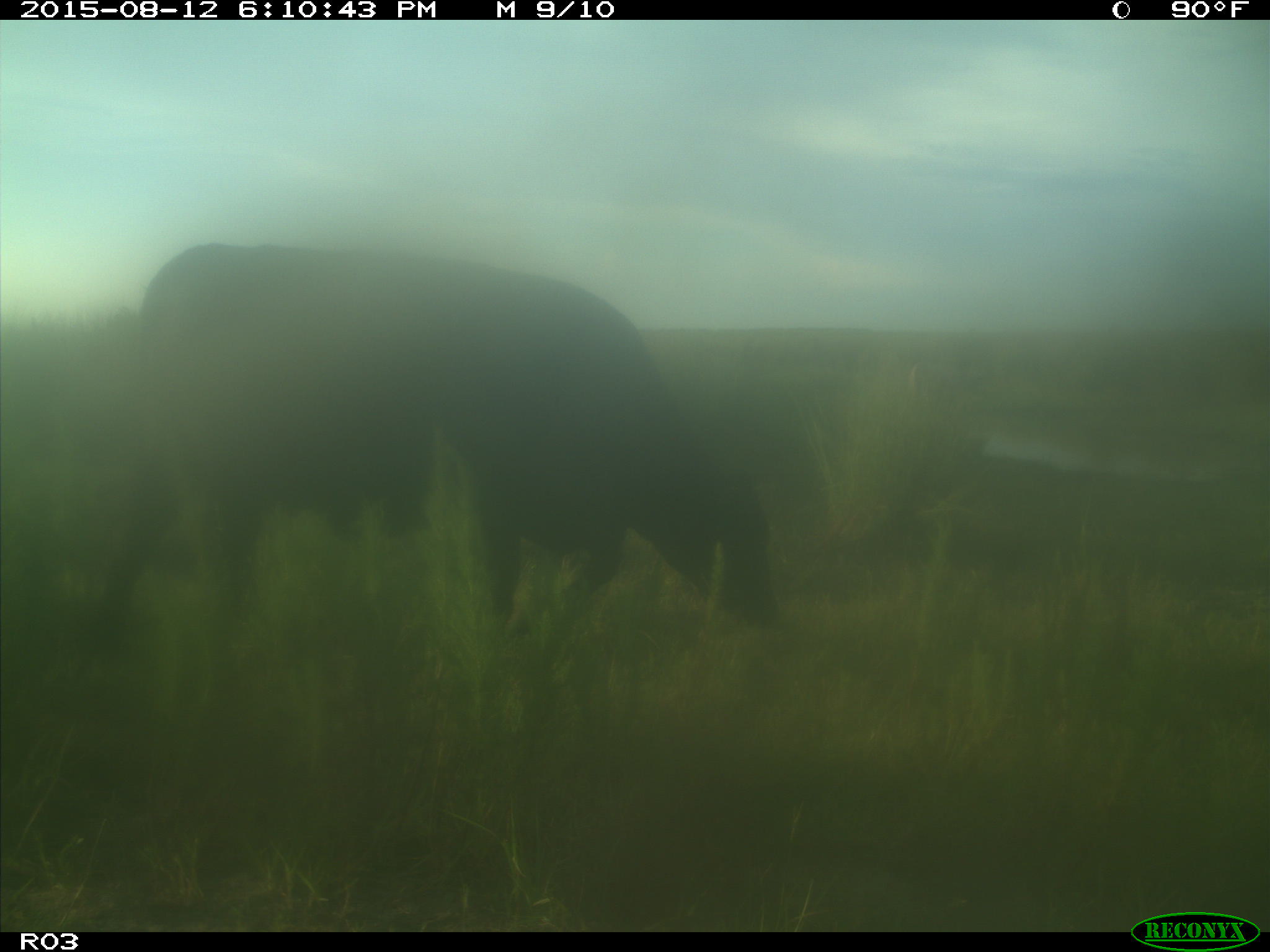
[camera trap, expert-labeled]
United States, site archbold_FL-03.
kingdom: Animalia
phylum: Chordata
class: Mammalia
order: Artiodactyla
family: Bovidae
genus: Bos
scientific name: Bos taurus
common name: domestic cow